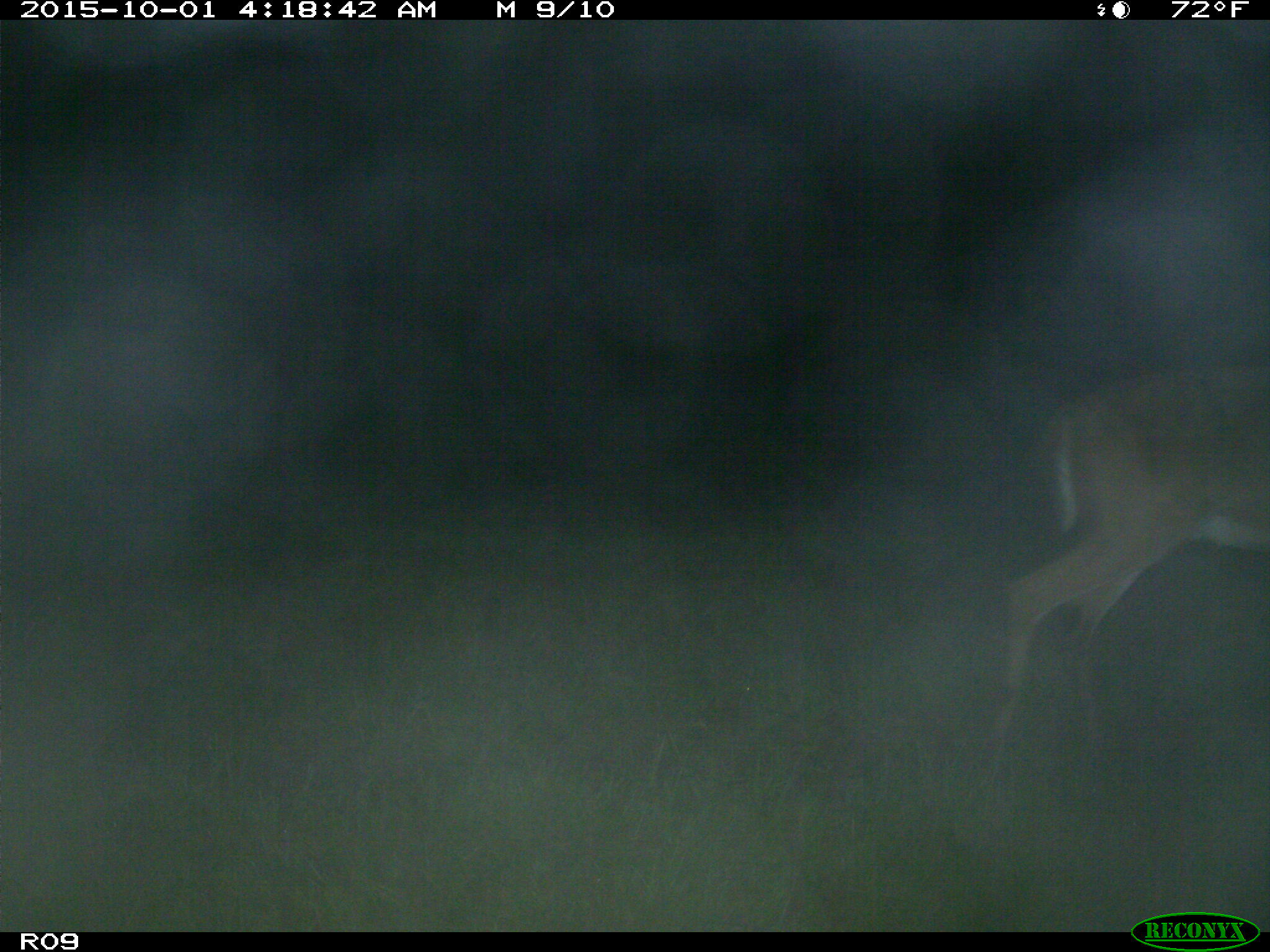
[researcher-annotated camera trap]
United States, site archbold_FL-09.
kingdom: Animalia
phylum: Chordata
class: Mammalia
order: Artiodactyla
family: Cervidae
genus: Odocoileus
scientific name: Odocoileus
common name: deer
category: unidentified deer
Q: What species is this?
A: Unidentified deer (deer) (Odocoileus).